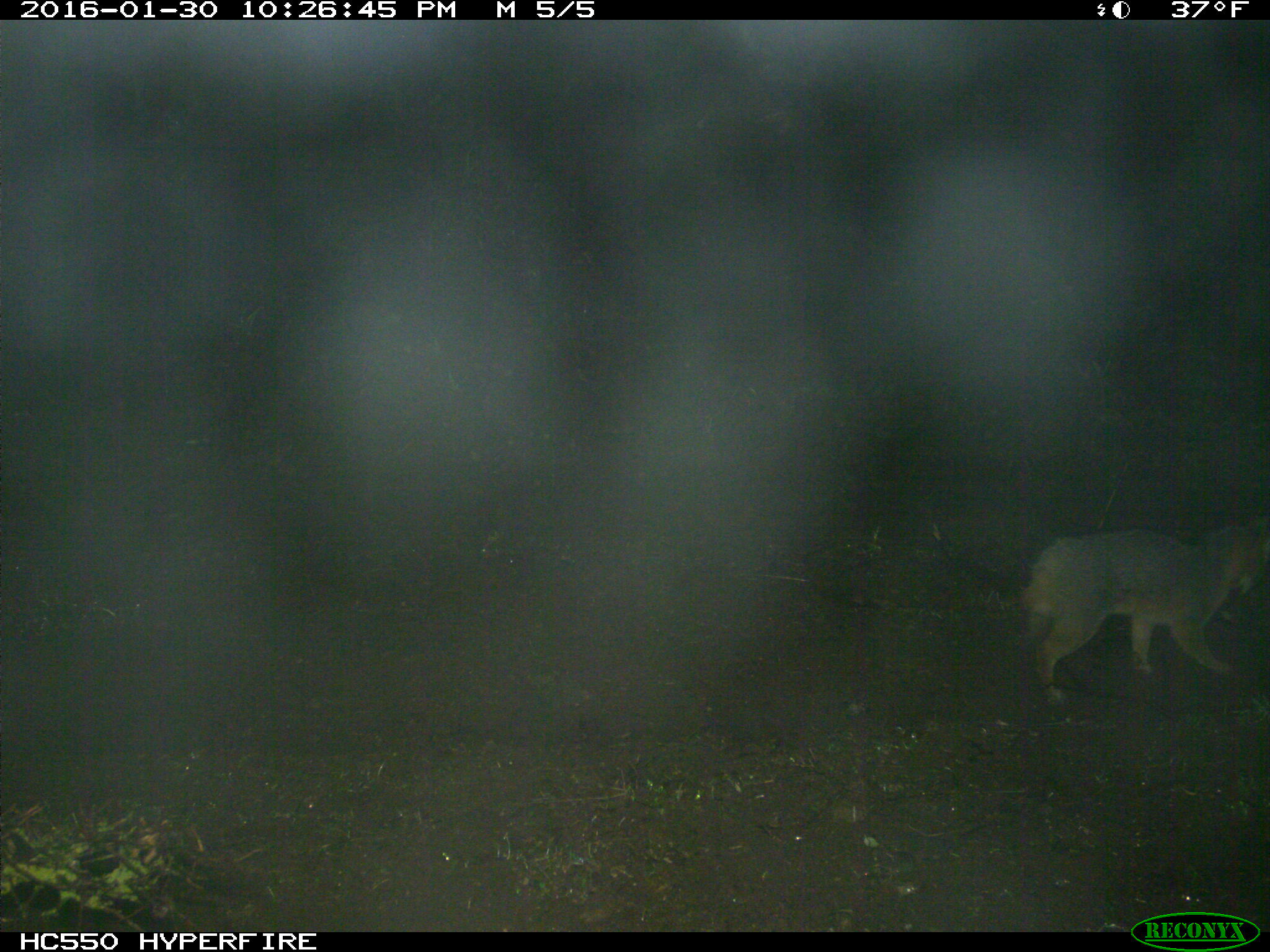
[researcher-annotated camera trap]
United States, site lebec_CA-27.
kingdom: Animalia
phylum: Chordata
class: Mammalia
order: Carnivora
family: Canidae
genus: Urocyon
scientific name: Urocyon cinereoargenteus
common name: gray fox